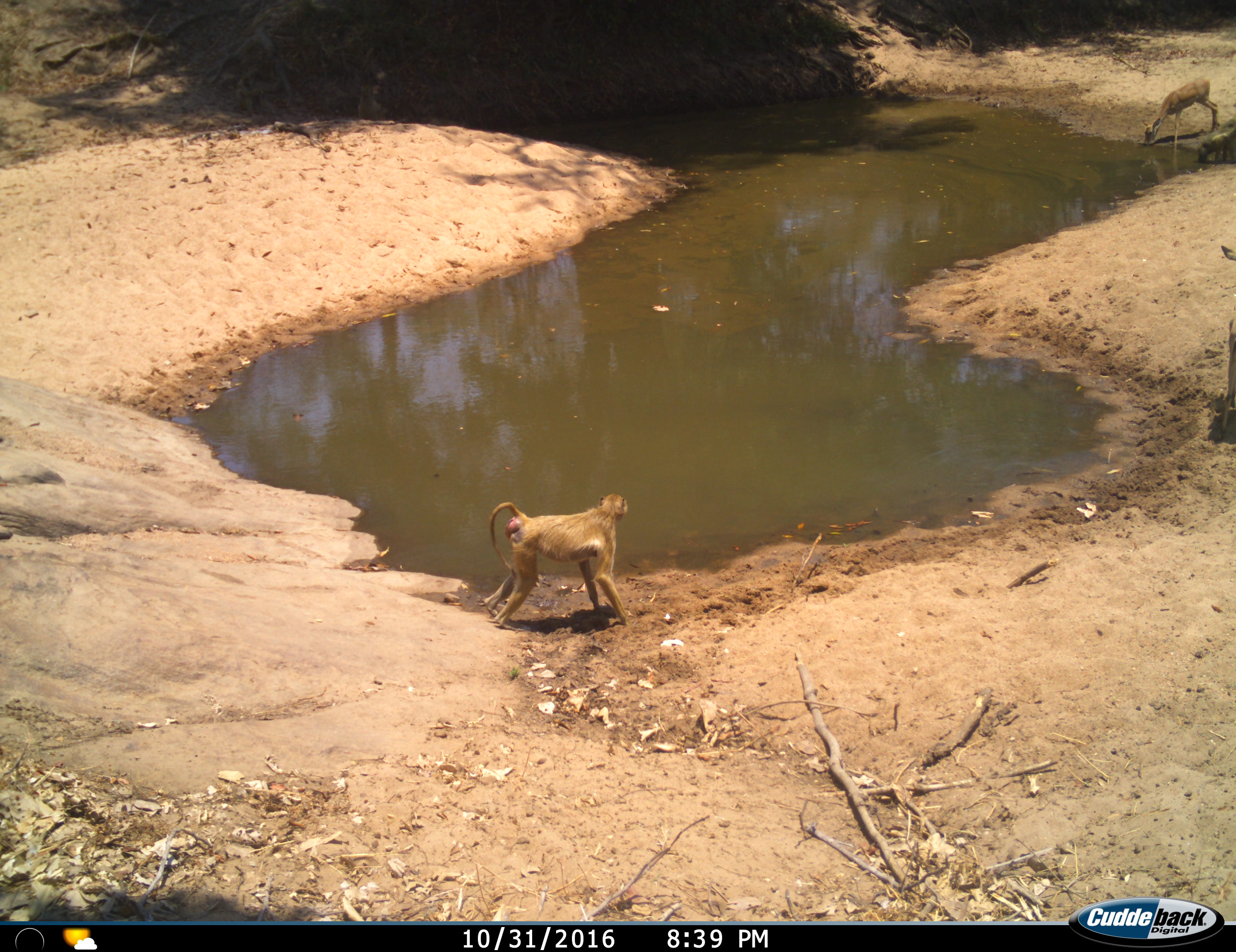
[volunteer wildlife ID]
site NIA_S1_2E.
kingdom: Animalia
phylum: Chordata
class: Mammalia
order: Primates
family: Cercopithecidae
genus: Papio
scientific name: Papio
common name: baboon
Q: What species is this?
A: Baboon (Papio).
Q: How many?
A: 1.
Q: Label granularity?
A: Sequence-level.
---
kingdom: Animalia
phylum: Chordata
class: Mammalia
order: Artiodactyla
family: Bovidae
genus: Aepyceros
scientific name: Aepyceros melampus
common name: impala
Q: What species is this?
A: Impala (Aepyceros melampus).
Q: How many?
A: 2.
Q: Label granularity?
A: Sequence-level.